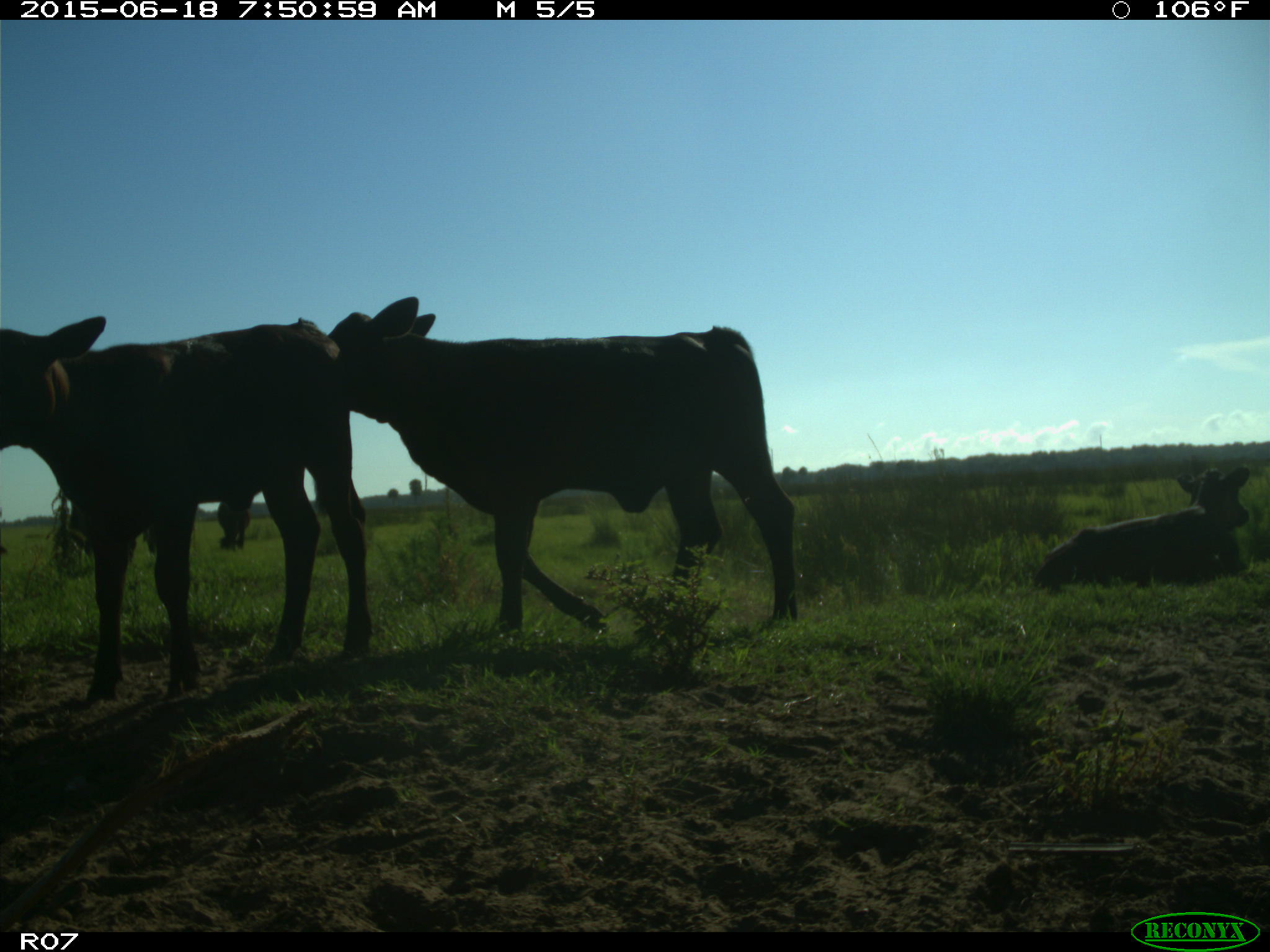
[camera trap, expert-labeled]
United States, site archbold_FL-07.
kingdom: Animalia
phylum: Chordata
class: Mammalia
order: Artiodactyla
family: Bovidae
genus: Bos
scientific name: Bos taurus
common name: domestic cow